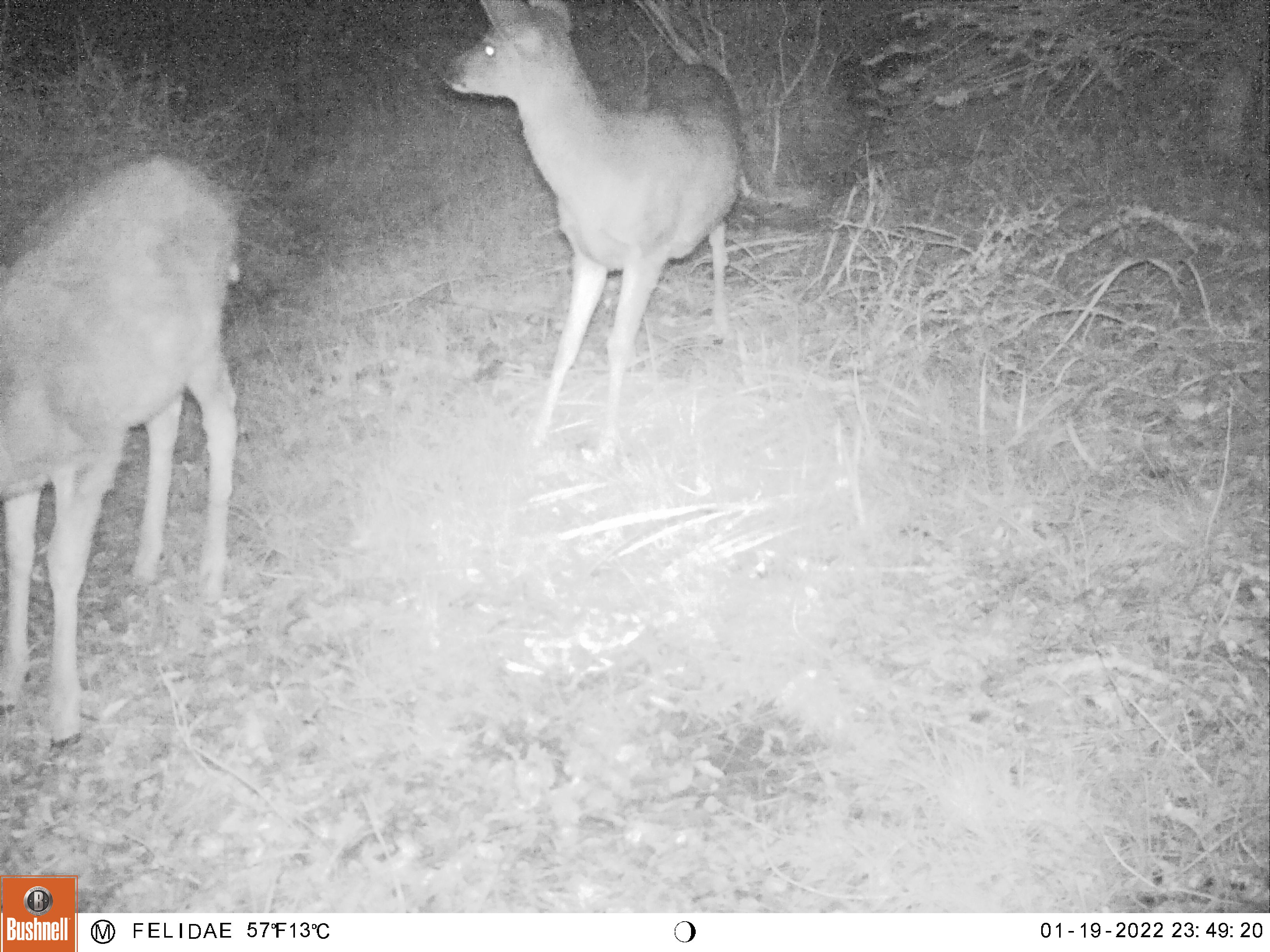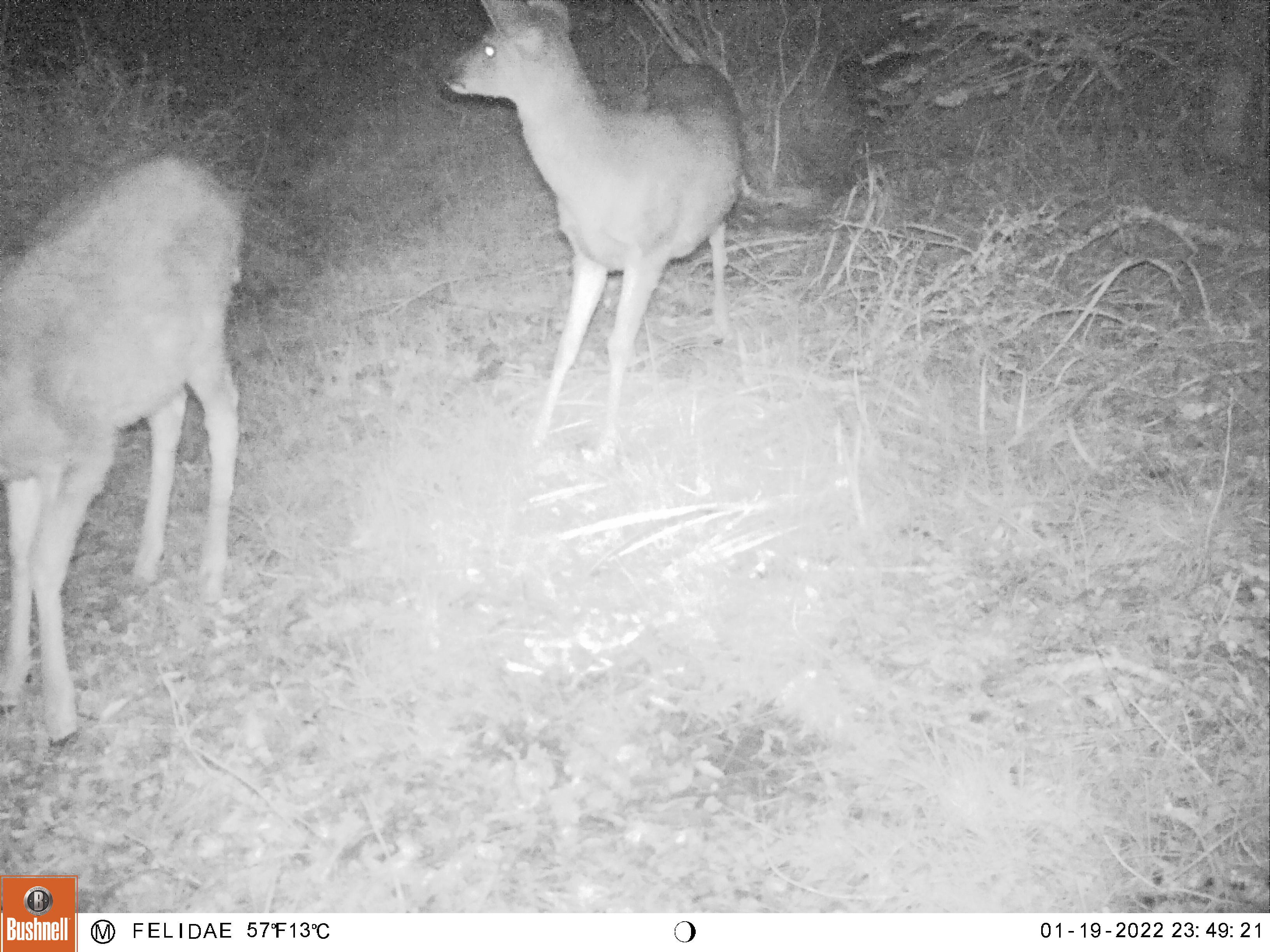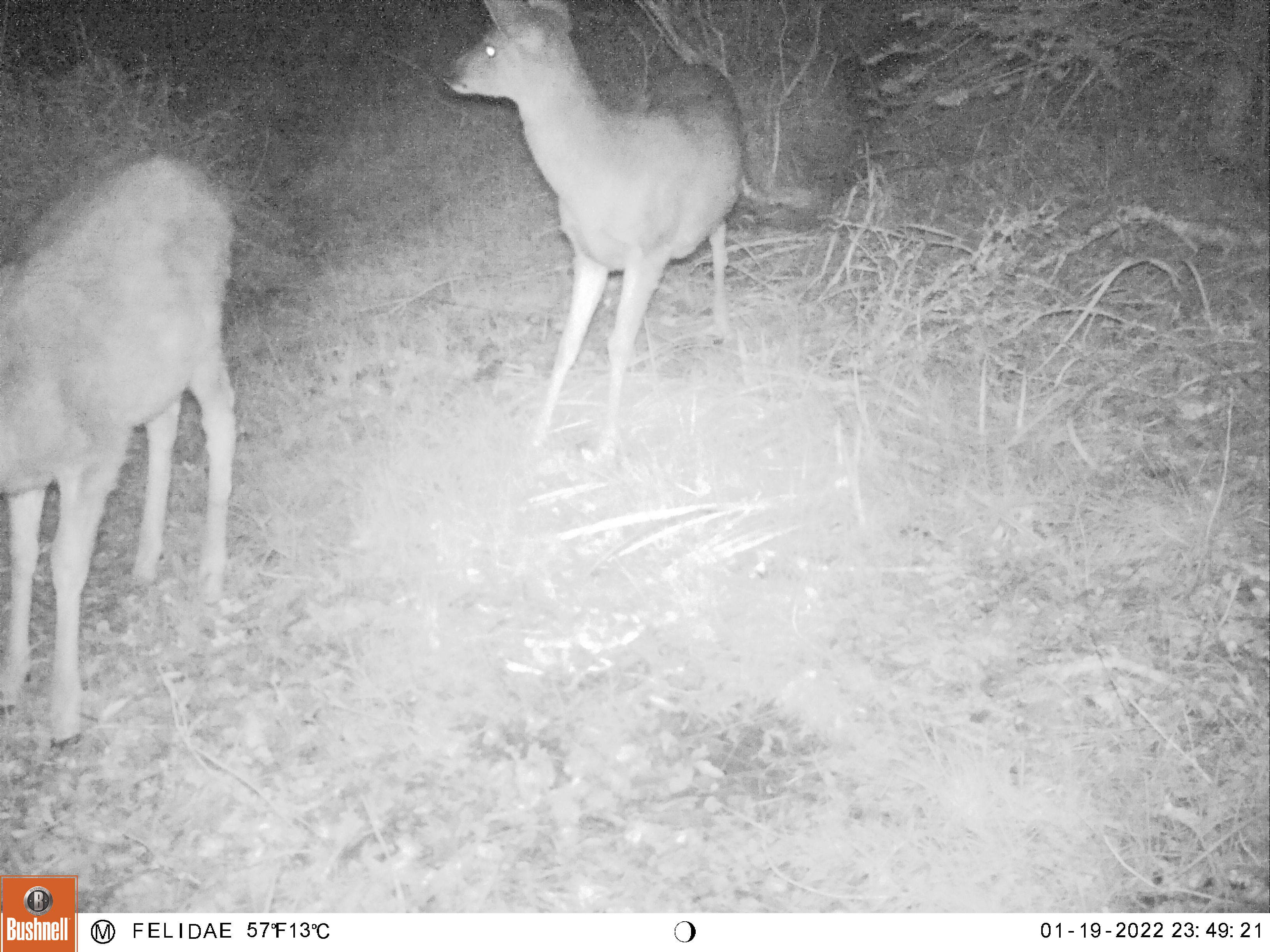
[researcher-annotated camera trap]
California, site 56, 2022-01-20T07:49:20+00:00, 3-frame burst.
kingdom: Animalia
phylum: Chordata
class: Mammalia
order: Artiodactyla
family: Cervidae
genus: Odocoileus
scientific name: Odocoileus hemionus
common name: mule deer